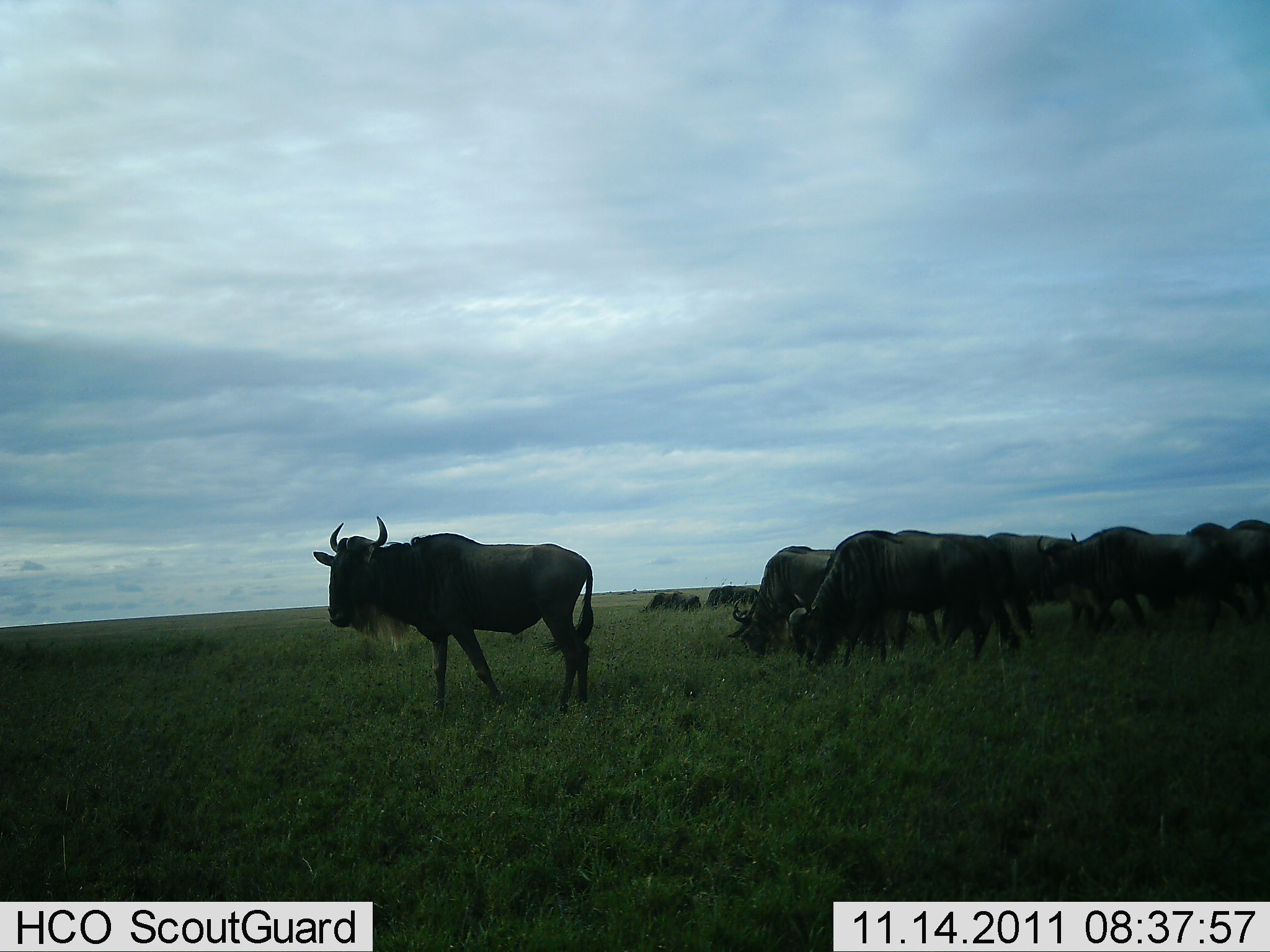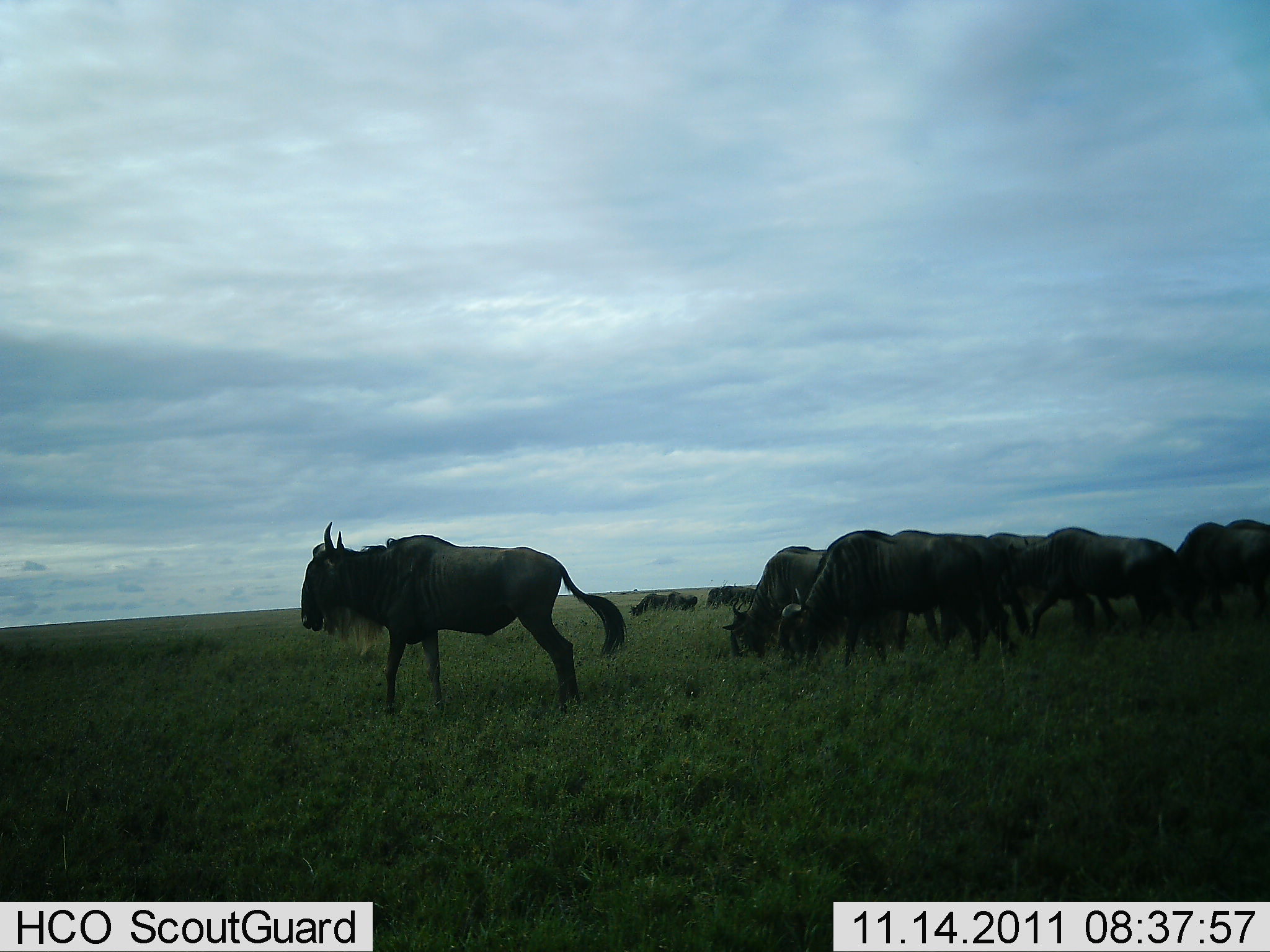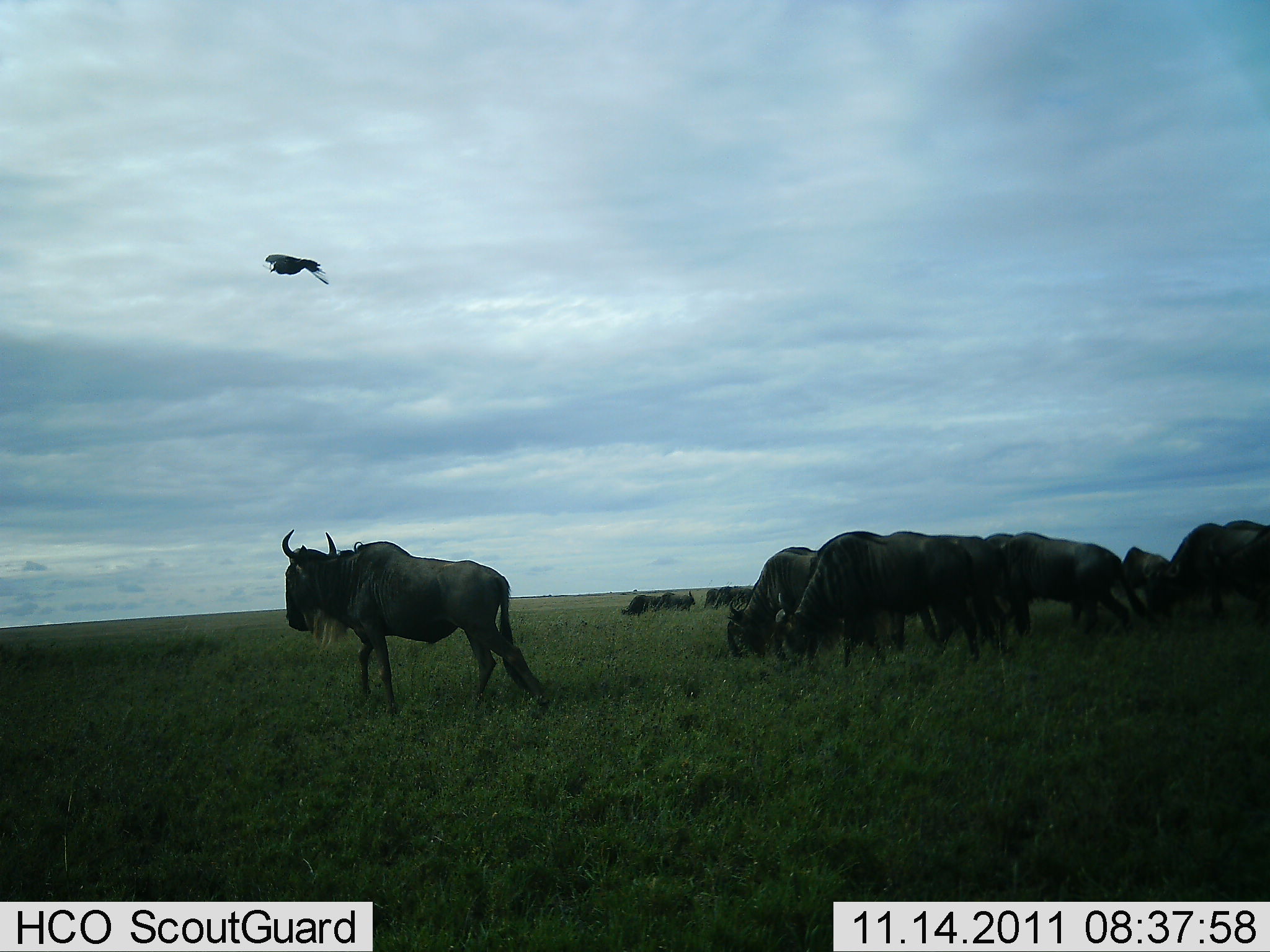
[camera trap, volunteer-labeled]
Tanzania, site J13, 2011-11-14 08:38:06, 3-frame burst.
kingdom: Animalia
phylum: Chordata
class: Mammalia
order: Artiodactyla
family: Bovidae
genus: Connochaetes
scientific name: Connochaetes taurinus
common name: blue wildebeest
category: wildebeest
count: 11-50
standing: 29%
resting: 0%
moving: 64%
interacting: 7%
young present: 0%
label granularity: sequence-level